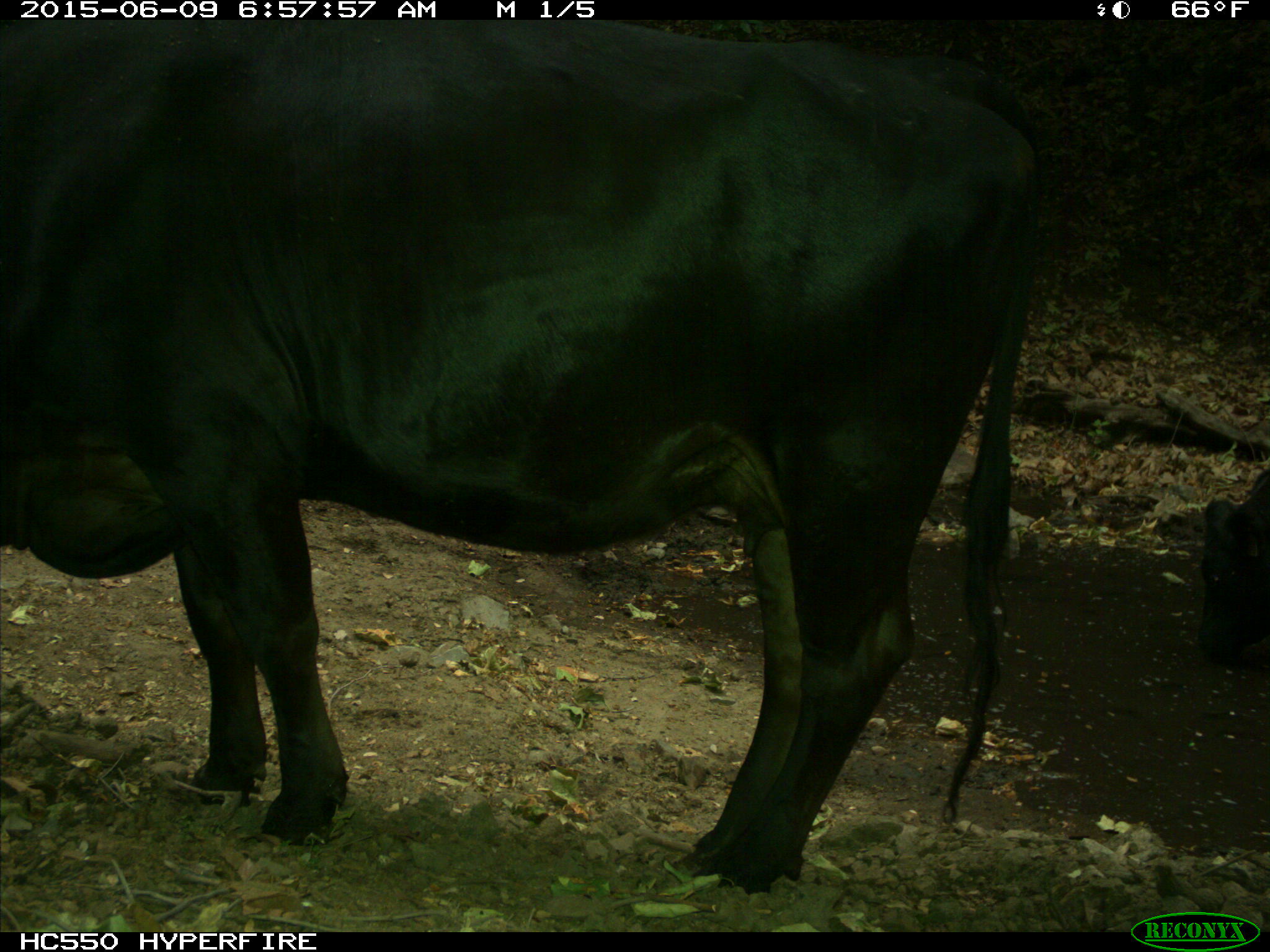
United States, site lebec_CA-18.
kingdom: Animalia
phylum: Chordata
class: Mammalia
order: Artiodactyla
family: Bovidae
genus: Bos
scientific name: Bos taurus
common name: domestic cow